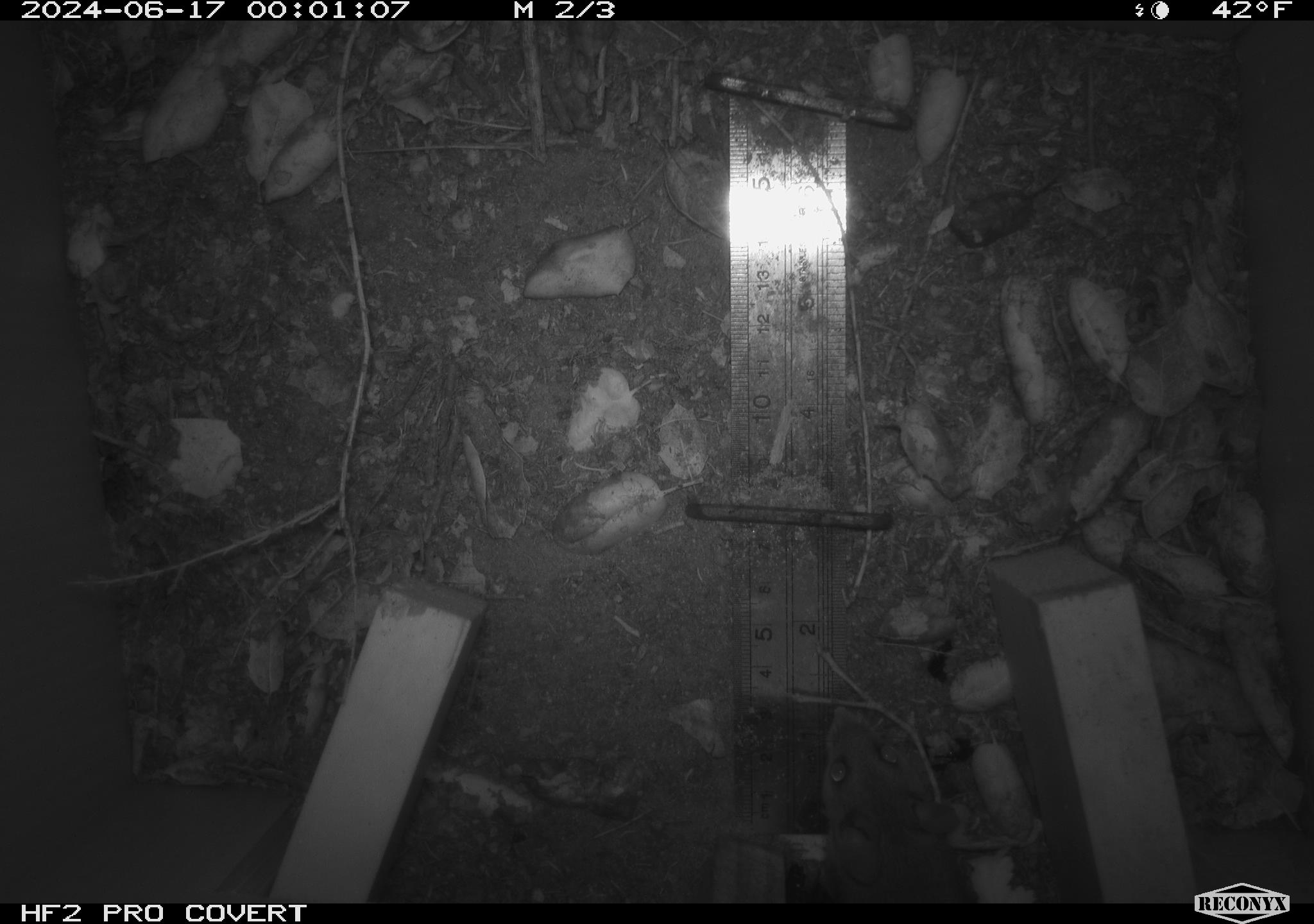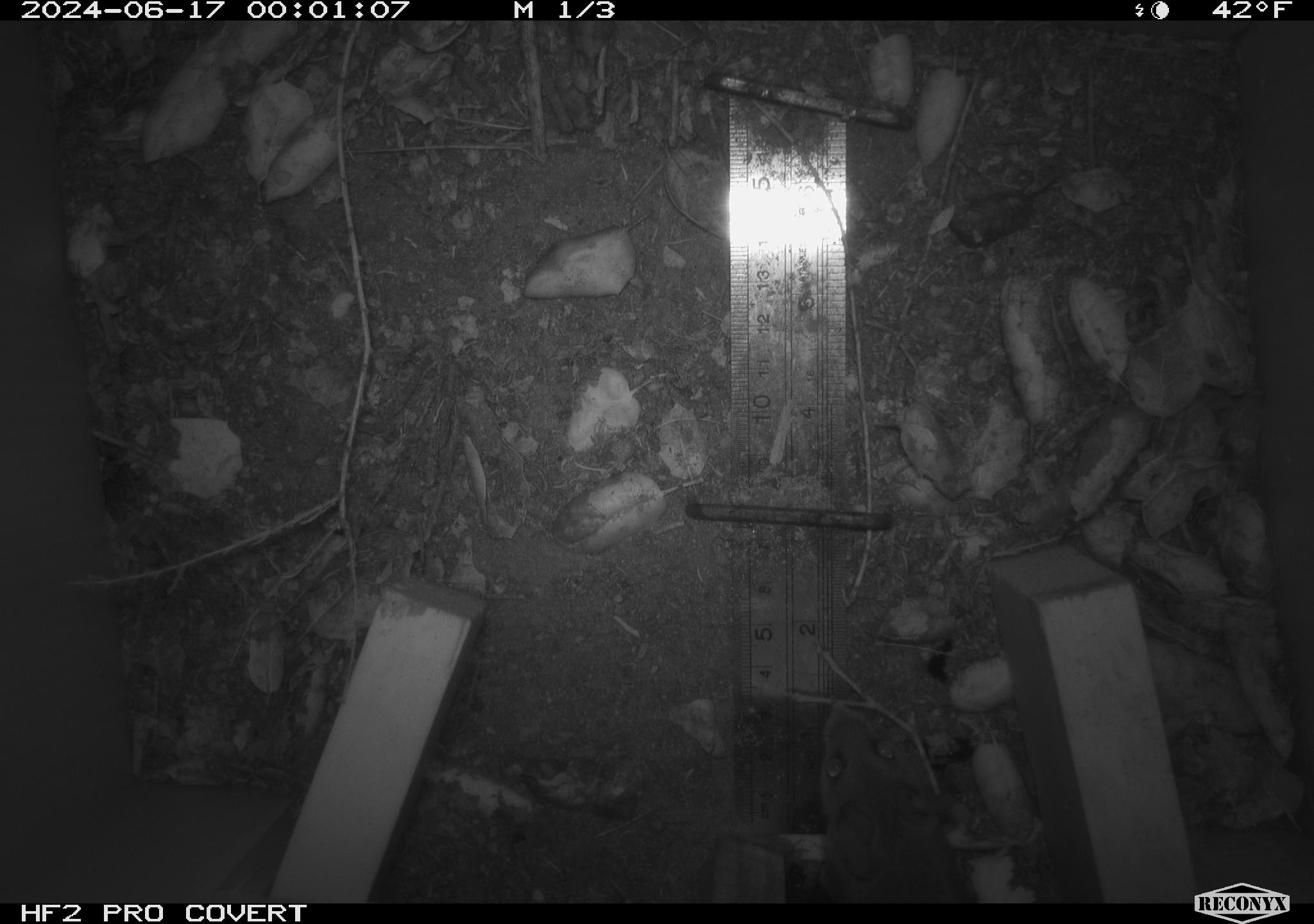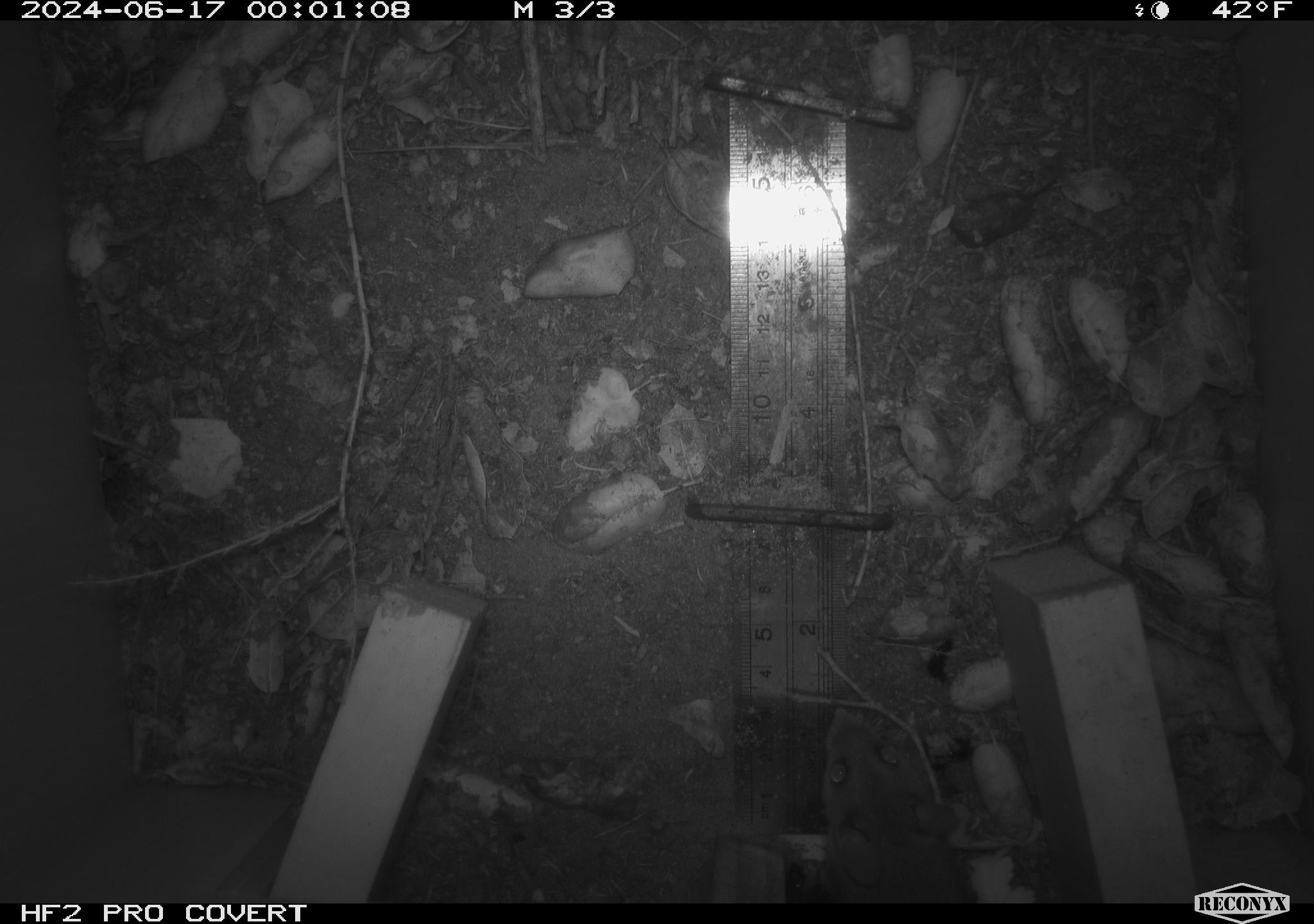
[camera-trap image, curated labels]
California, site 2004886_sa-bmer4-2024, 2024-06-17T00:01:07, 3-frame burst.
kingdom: Animalia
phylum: Chordata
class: Mammalia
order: Rodentia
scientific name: Rodentia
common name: woodrat or rat or mouse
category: woodrat or rat or mouse species